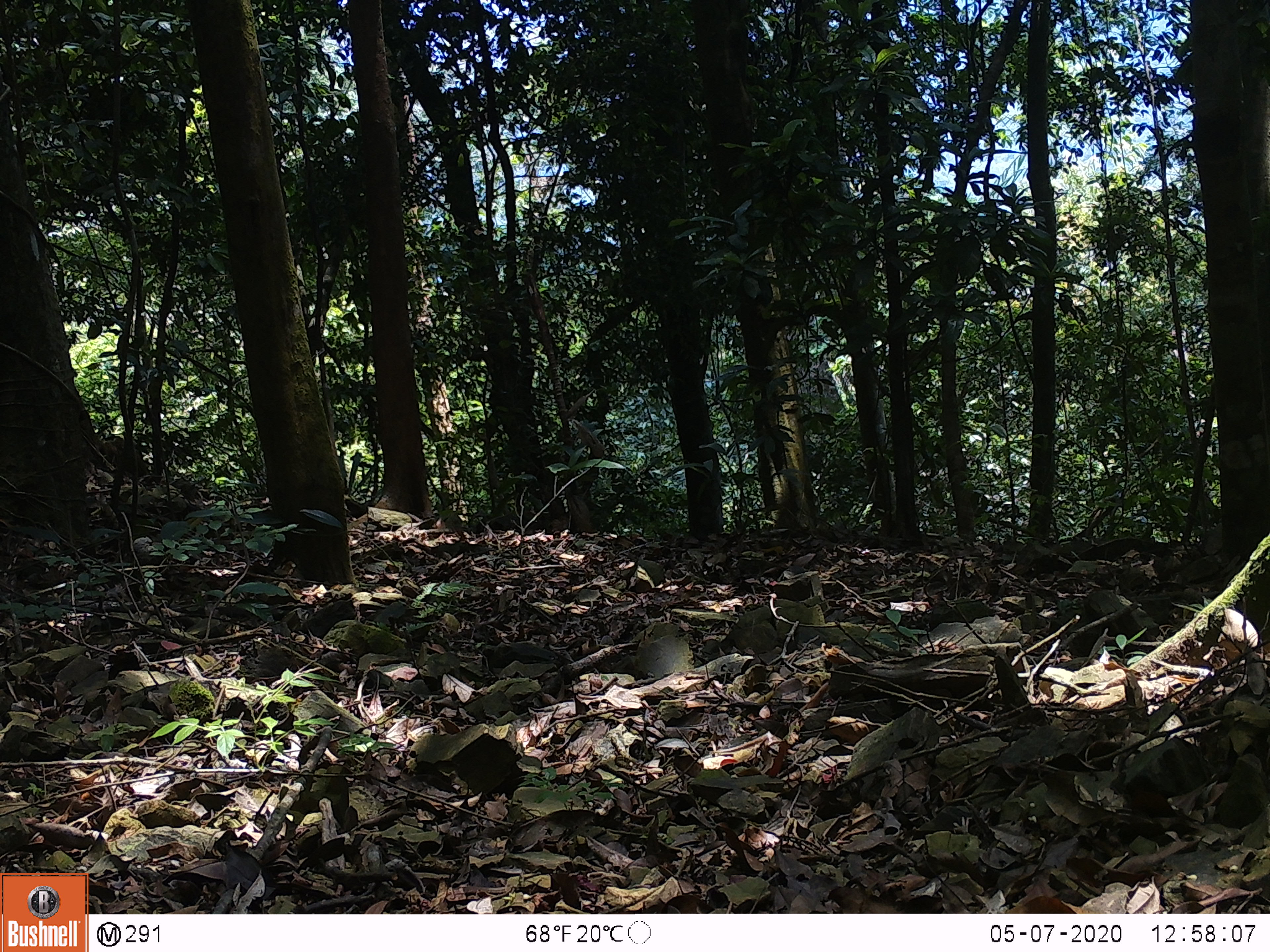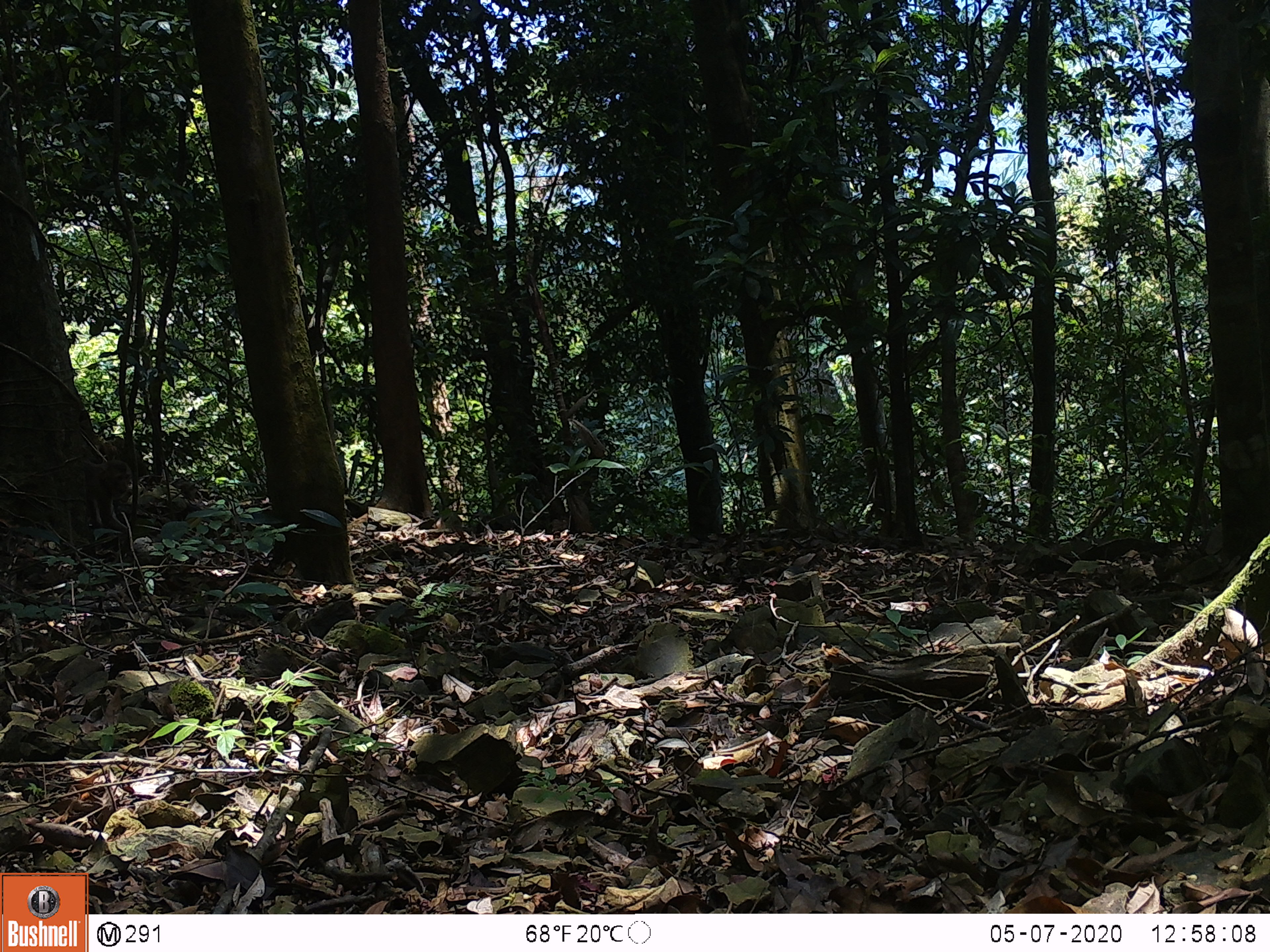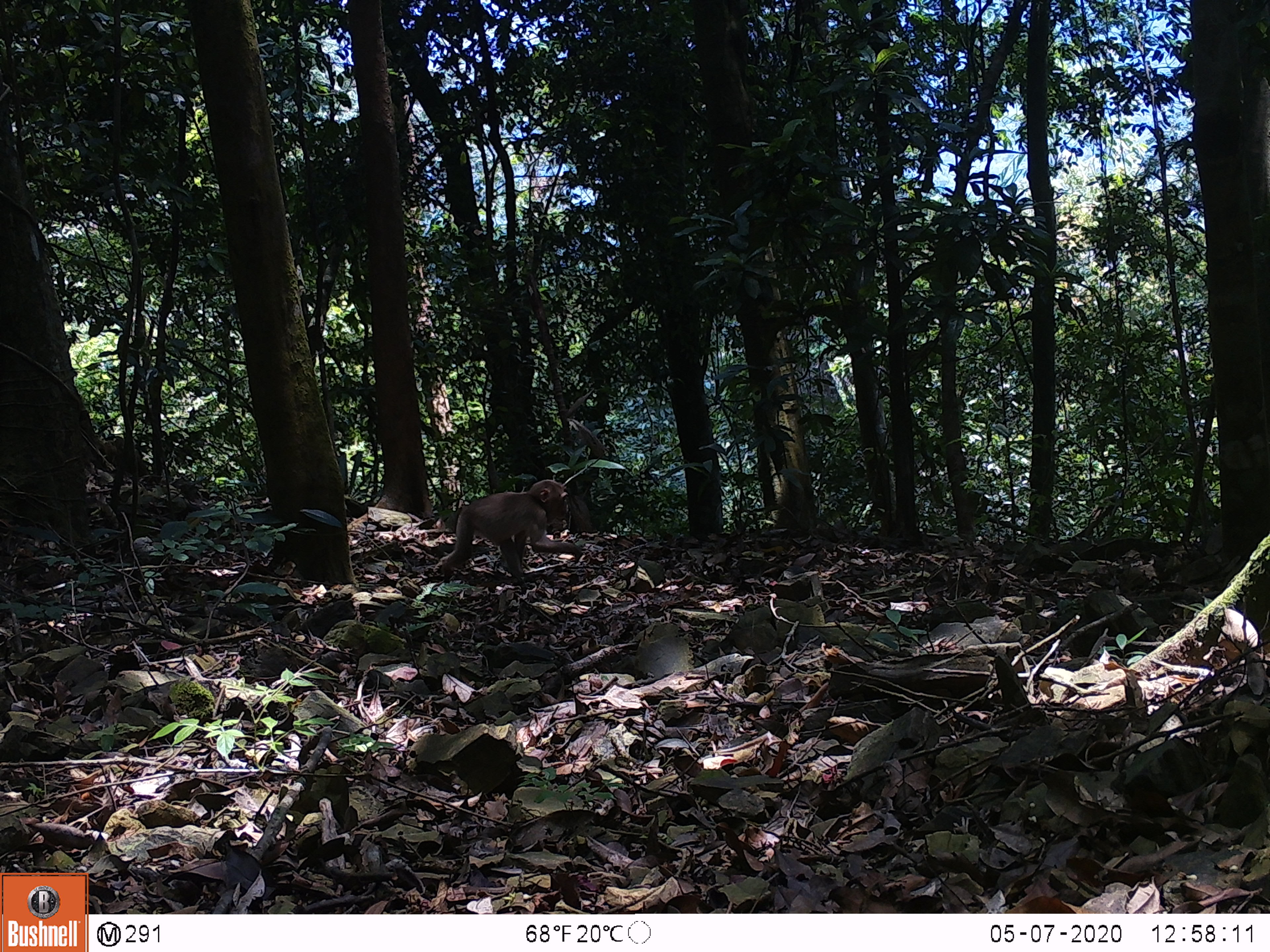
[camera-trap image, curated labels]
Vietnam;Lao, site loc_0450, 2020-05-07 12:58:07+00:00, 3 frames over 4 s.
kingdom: Animalia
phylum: Chordata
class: Mammalia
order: Primates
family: Cercopithecidae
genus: Macaca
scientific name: Macaca nemestrina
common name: pig-tailed macaque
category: pig tailed macaque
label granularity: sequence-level